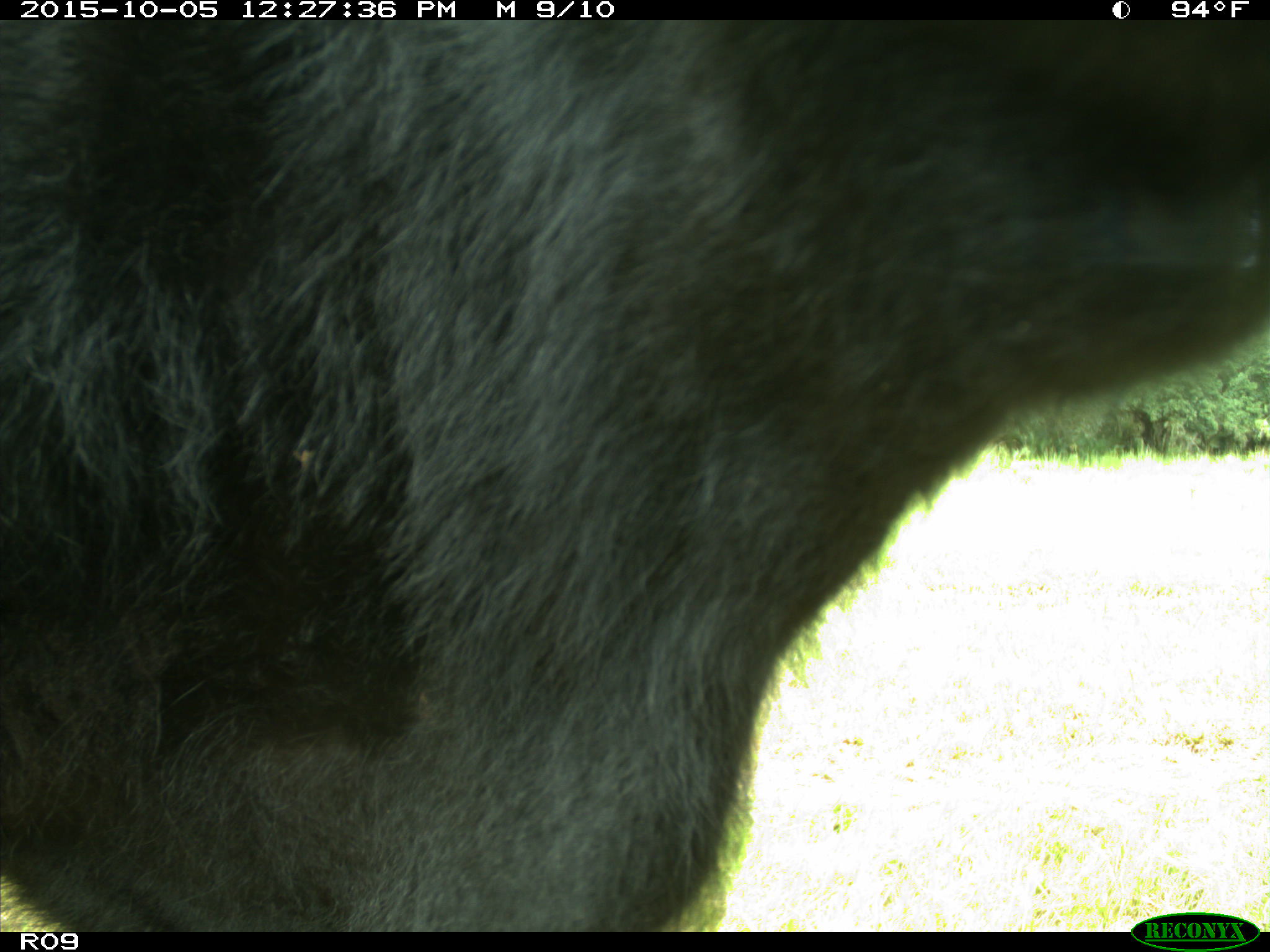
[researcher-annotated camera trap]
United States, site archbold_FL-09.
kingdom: Animalia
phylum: Chordata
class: Mammalia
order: Artiodactyla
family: Bovidae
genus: Bos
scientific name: Bos taurus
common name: domestic cow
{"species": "Bos taurus (domestic cow)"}